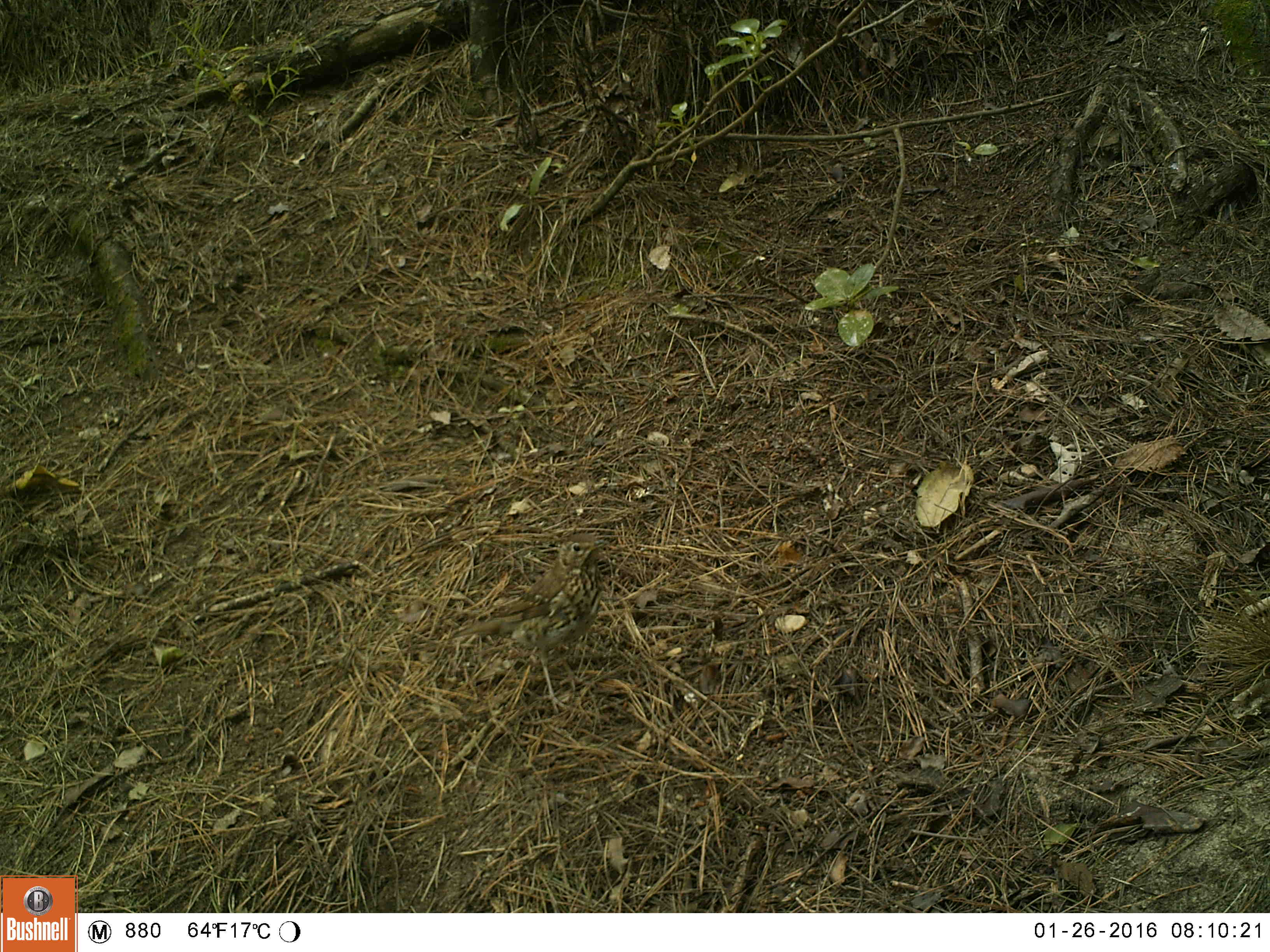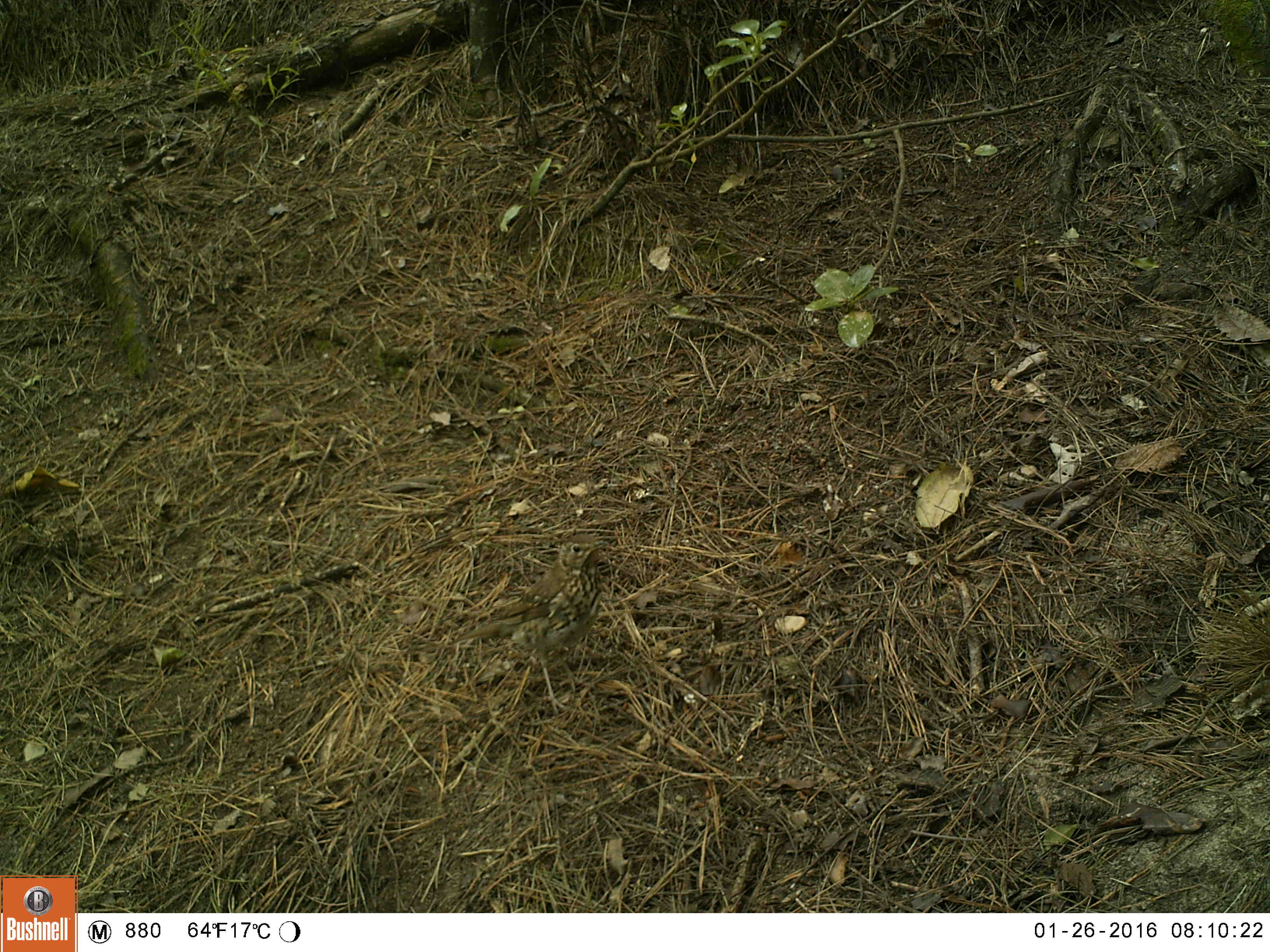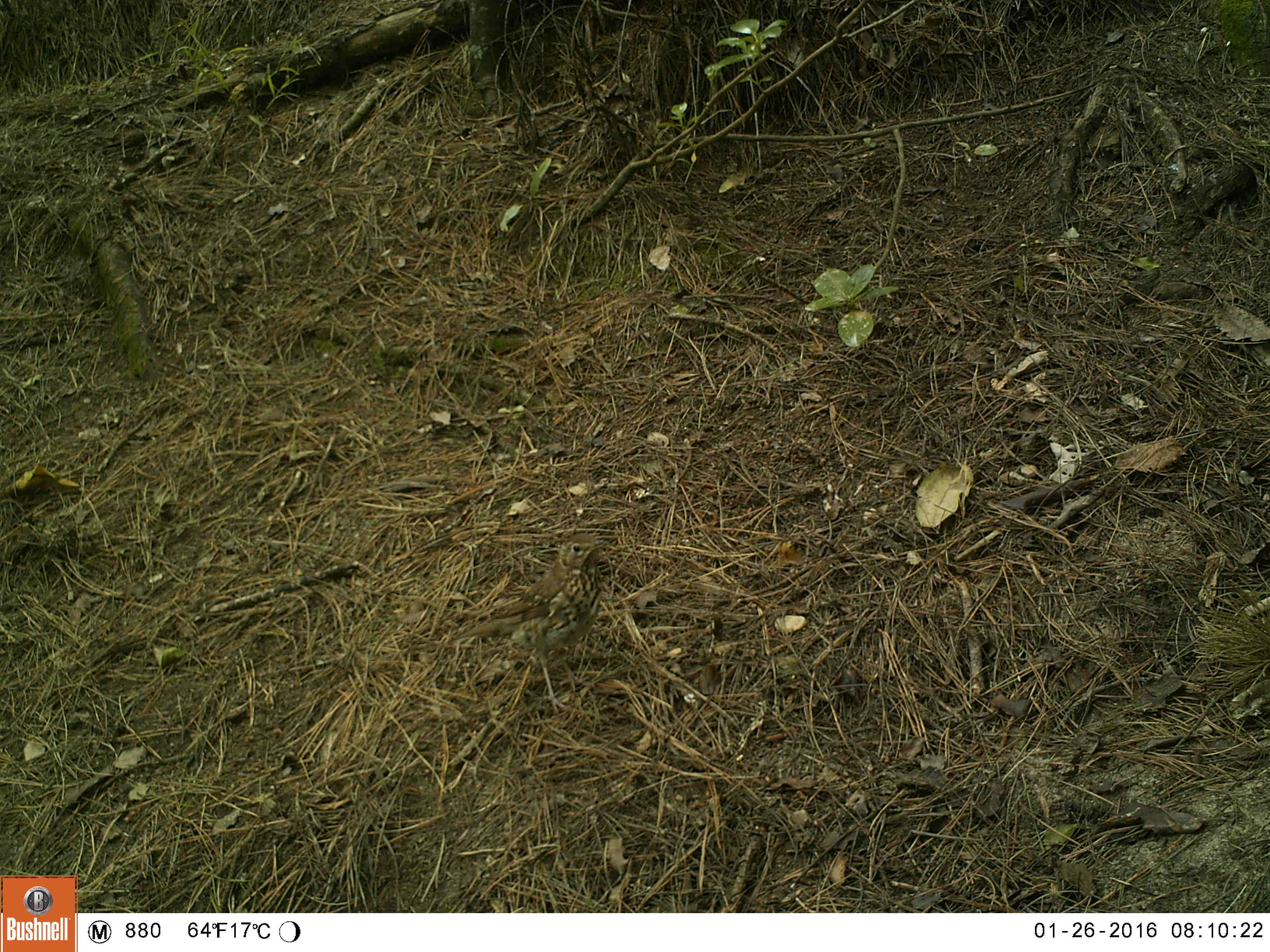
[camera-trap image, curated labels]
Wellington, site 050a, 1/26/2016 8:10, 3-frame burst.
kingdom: Animalia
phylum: Chordata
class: Aves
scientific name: Aves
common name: bird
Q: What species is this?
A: Bird (Aves).